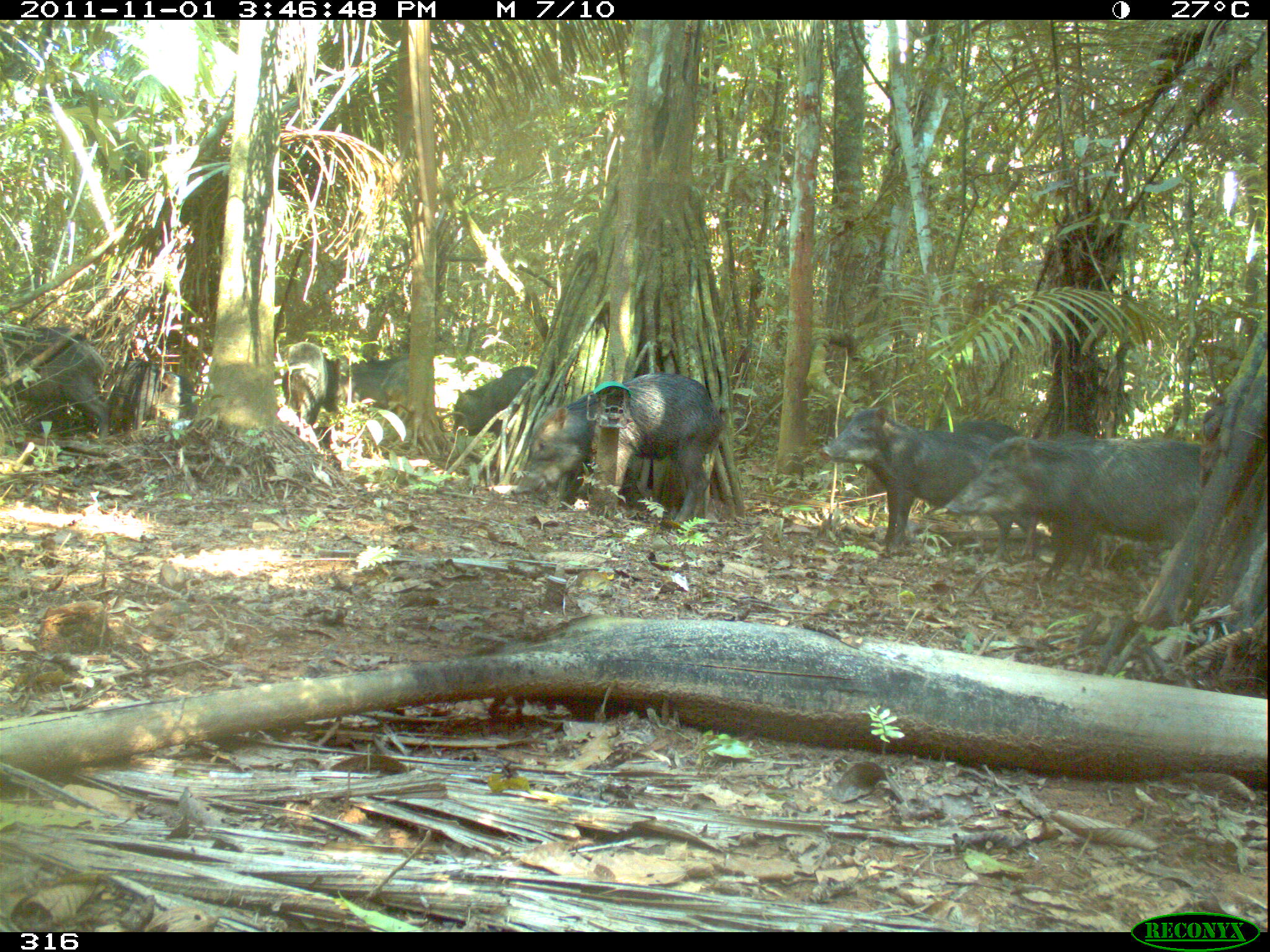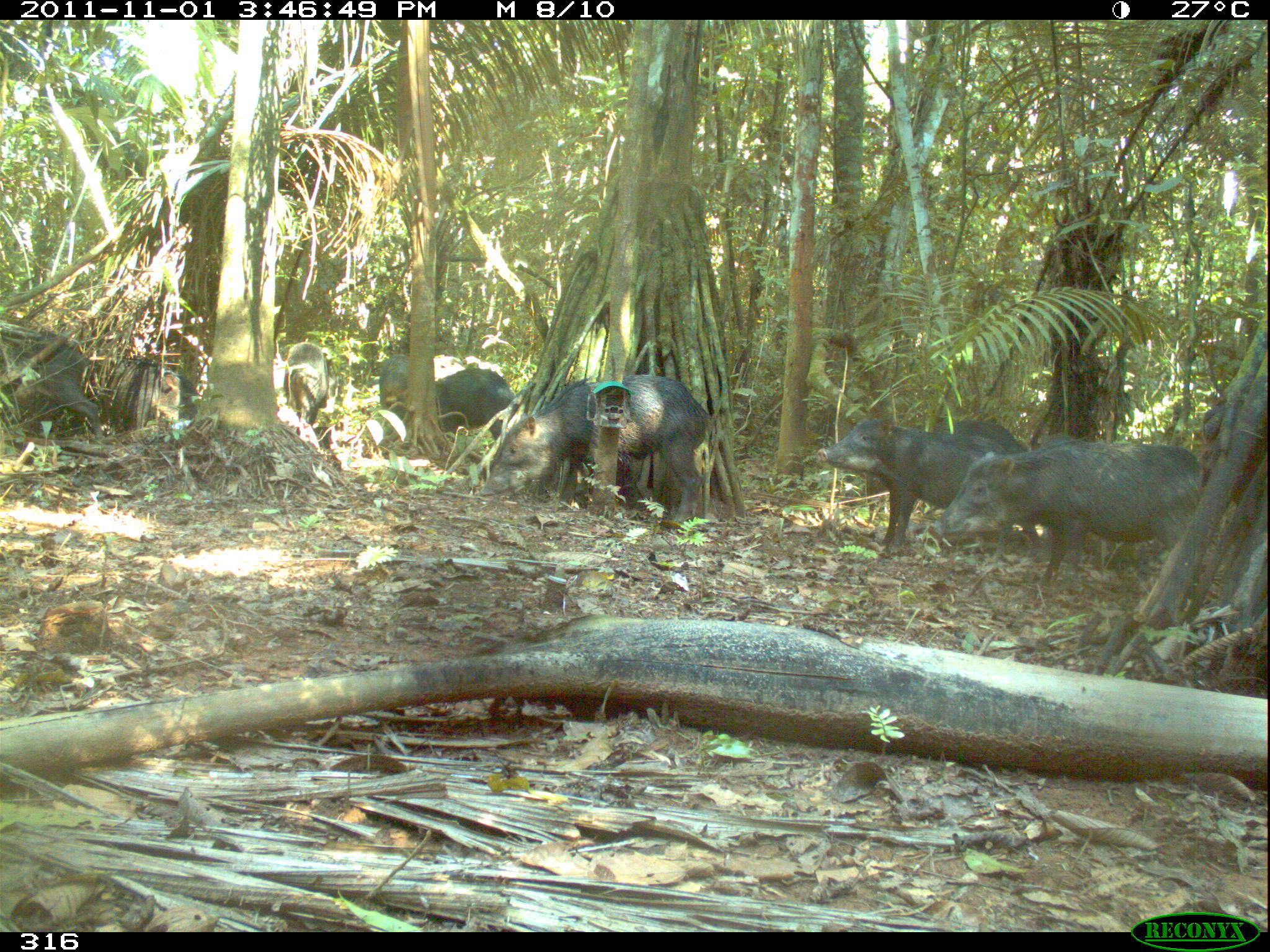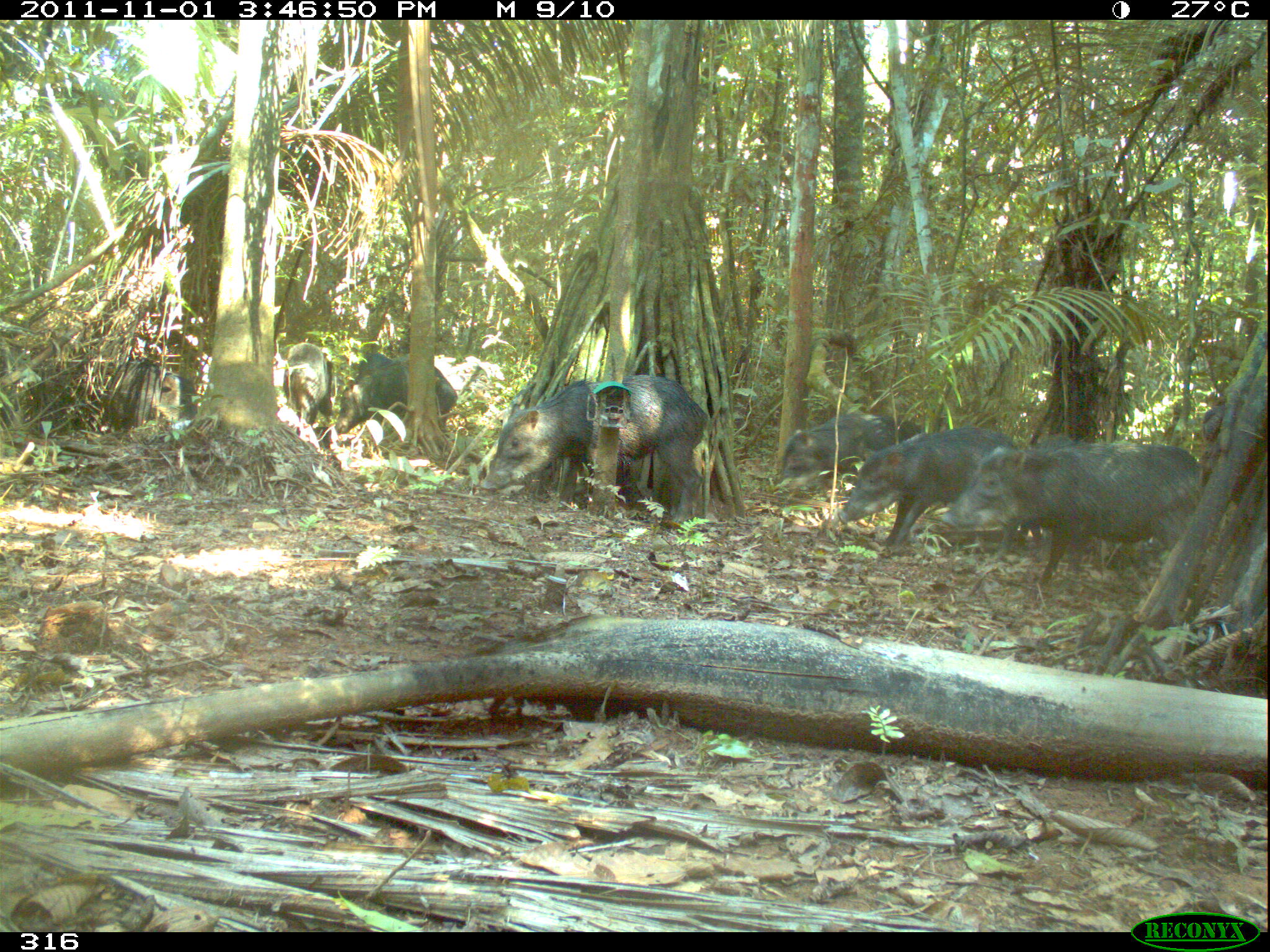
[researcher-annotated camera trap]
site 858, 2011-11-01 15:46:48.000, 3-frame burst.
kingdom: Animalia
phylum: Chordata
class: Mammalia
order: Artiodactyla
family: Tayassuidae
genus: Tayassu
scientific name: Tayassu pecari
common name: white-lipped peccary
Tayassu pecari (white-lipped peccary).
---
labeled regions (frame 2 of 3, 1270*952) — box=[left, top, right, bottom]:
tayassu pecari: box=[923, 438, 1204, 593]; box=[478, 374, 715, 526]; box=[814, 415, 1037, 557]; box=[0, 323, 102, 445]; box=[380, 367, 520, 448]; box=[86, 352, 204, 438]; box=[282, 341, 330, 428]; box=[378, 353, 408, 405]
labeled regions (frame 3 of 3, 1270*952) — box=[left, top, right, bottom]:
tayassu pecari: box=[939, 437, 1201, 591]; box=[481, 373, 713, 523]; box=[837, 426, 1040, 559]; box=[774, 410, 922, 495]; box=[334, 361, 460, 442]; box=[100, 356, 197, 436]; box=[282, 342, 335, 427]